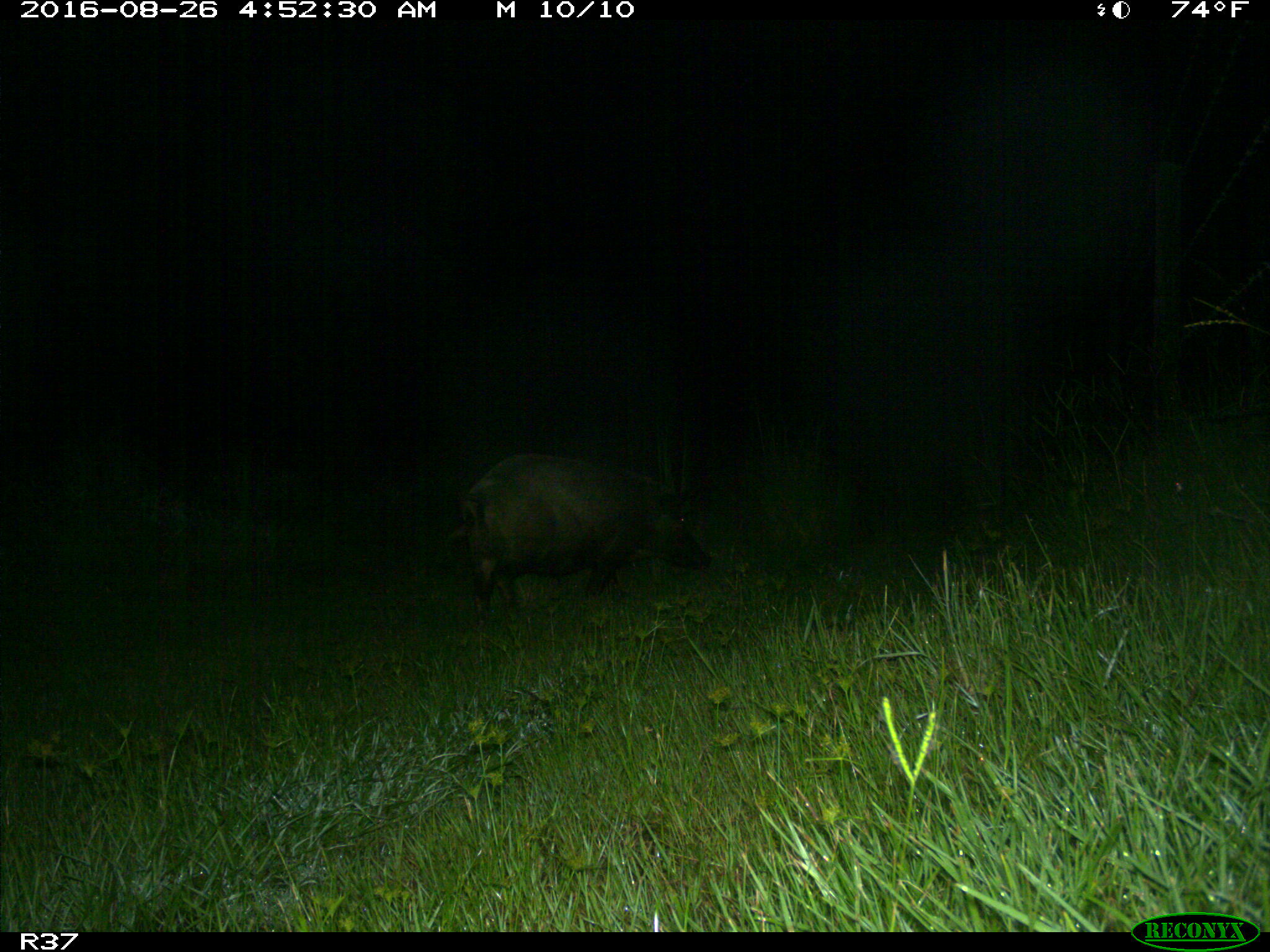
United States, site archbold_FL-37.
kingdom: Animalia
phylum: Chordata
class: Mammalia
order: Artiodactyla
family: Suidae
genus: Sus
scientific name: Sus scrofa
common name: wild boar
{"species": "Sus scrofa (wild boar)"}